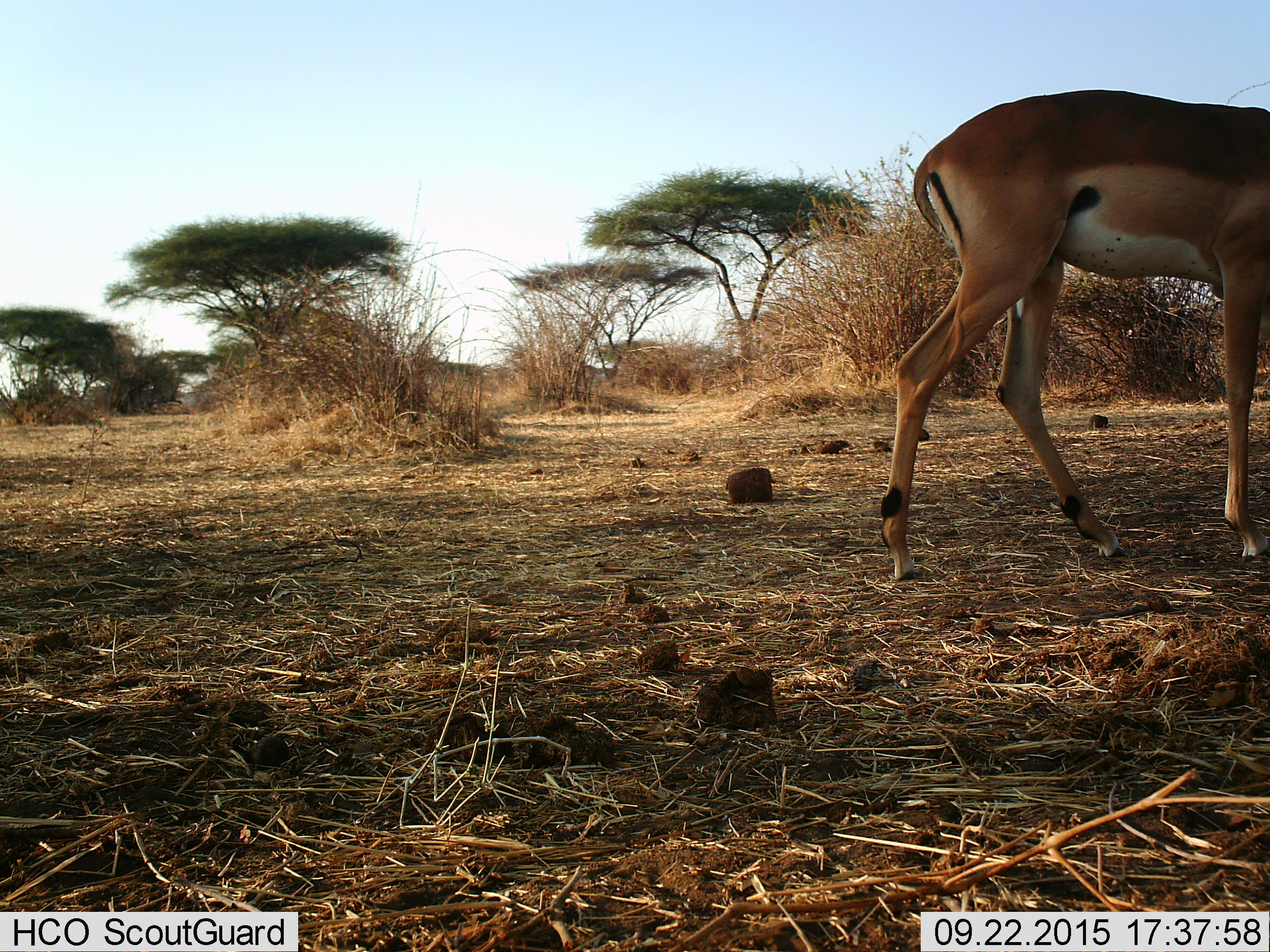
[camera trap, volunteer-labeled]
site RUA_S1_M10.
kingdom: Animalia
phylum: Chordata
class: Mammalia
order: Artiodactyla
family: Bovidae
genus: Aepyceros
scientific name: Aepyceros melampus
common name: impala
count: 1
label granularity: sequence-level